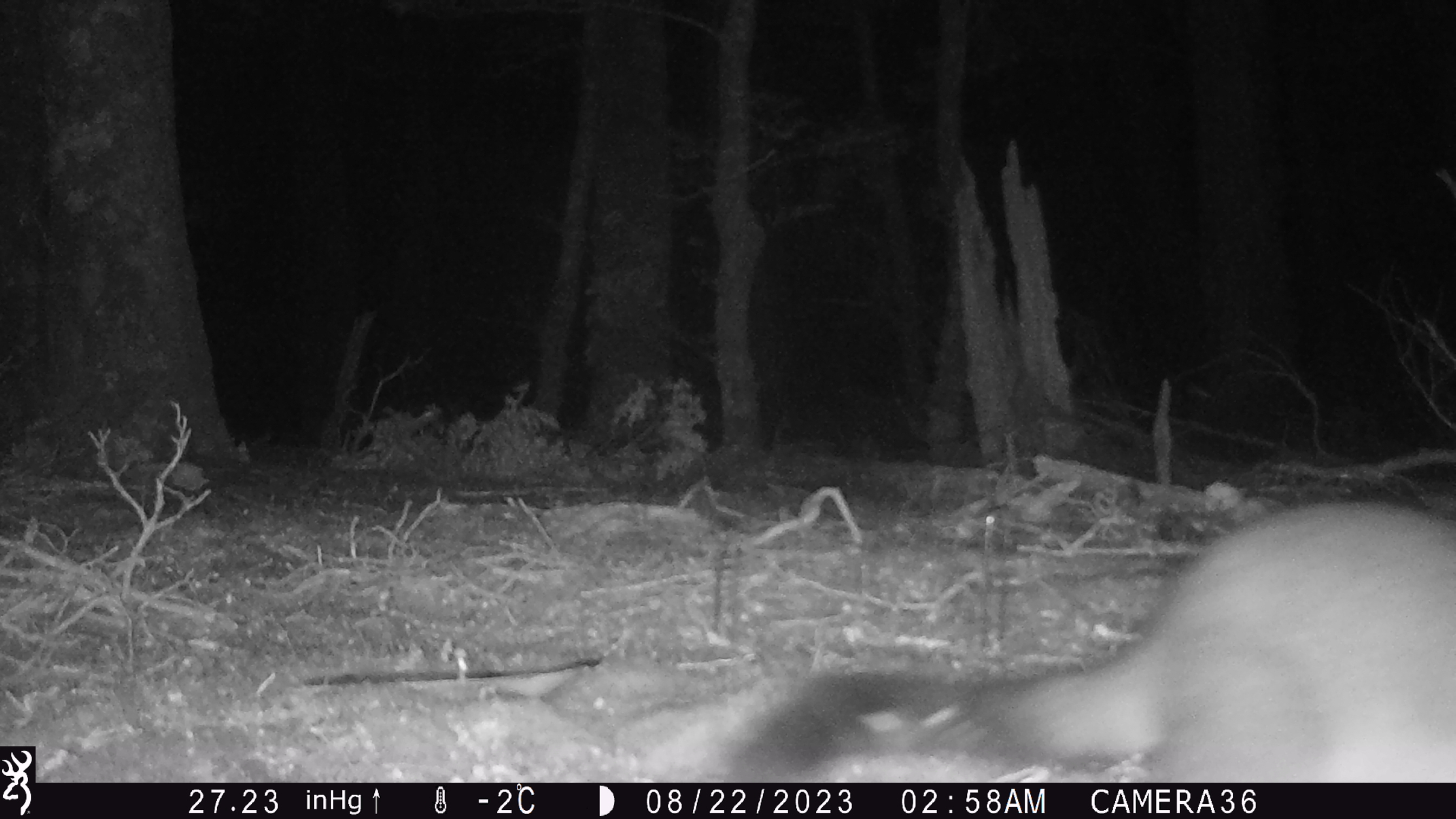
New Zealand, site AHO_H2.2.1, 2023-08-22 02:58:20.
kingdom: Animalia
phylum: Chordata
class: Mammalia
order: Carnivora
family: Mustelidae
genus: Mustela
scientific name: Mustela erminea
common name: stoat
Stoat (Mustela erminea).